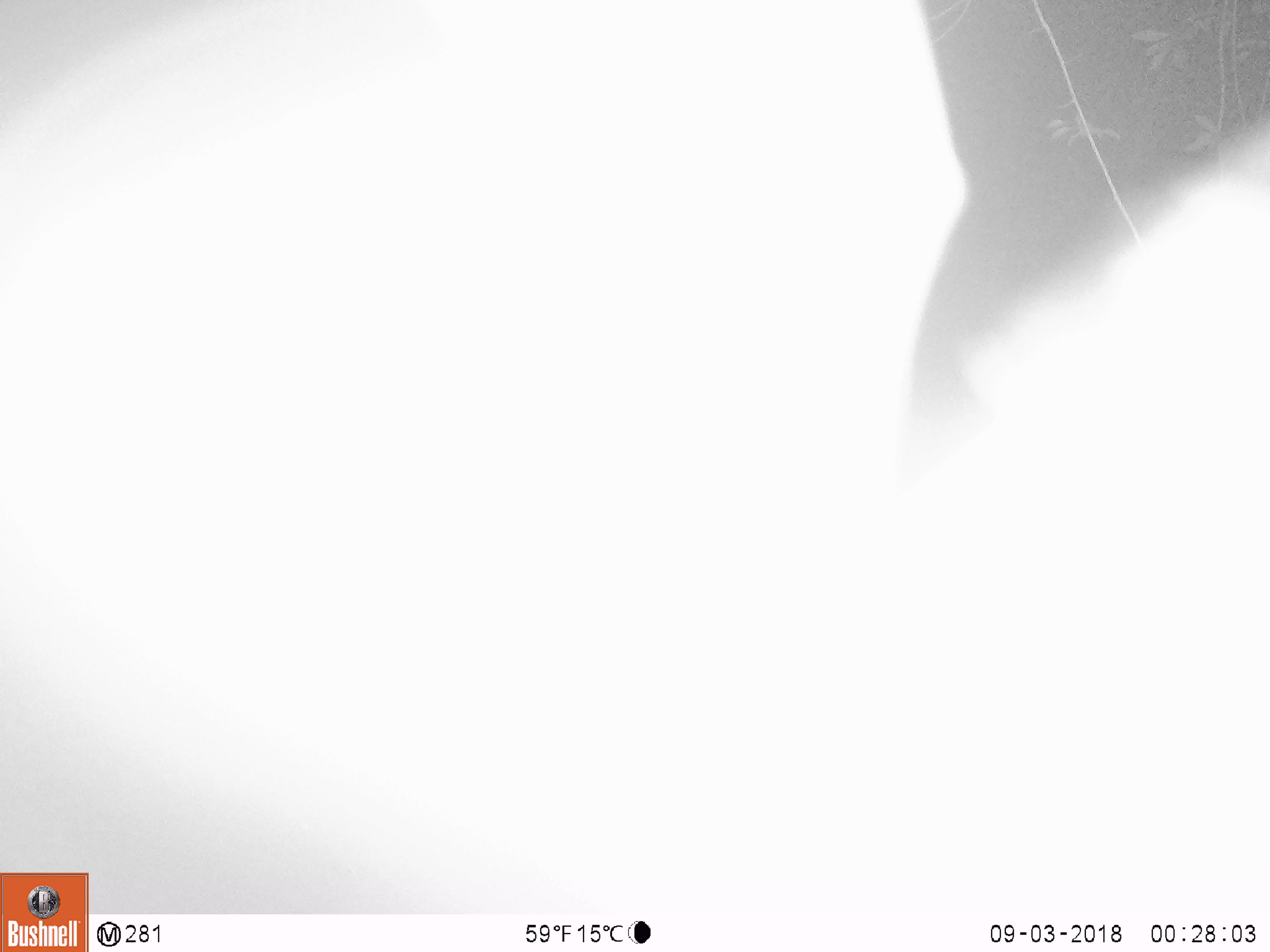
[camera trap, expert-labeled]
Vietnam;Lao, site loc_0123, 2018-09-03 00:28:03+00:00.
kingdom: Animalia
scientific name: Animalia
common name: animal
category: unidentified animal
Unidentified animal (animal) (Animalia). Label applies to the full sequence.